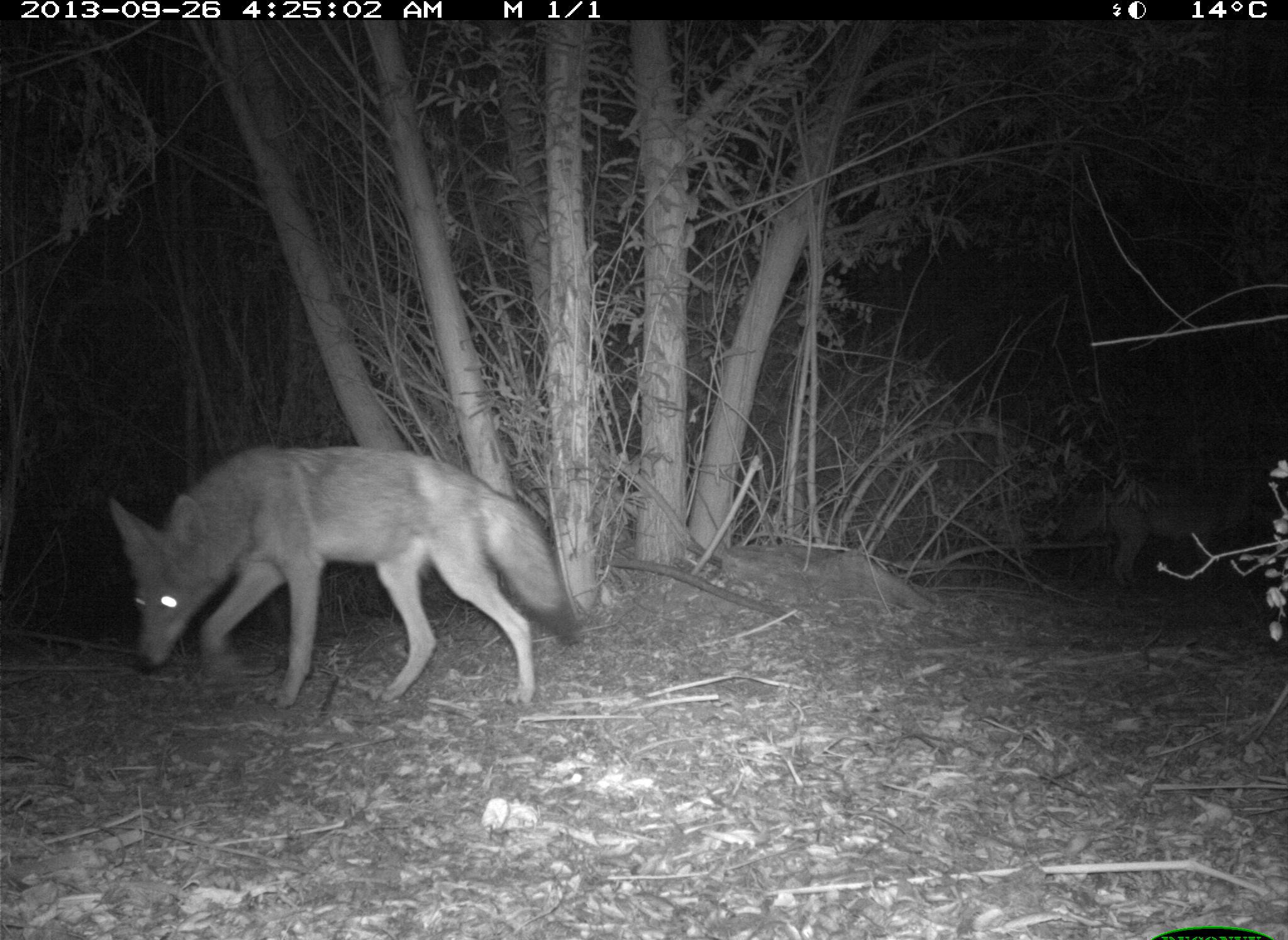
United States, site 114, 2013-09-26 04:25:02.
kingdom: Animalia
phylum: Chordata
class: Mammalia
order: Carnivora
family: Canidae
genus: Canis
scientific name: Canis latrans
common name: coyote